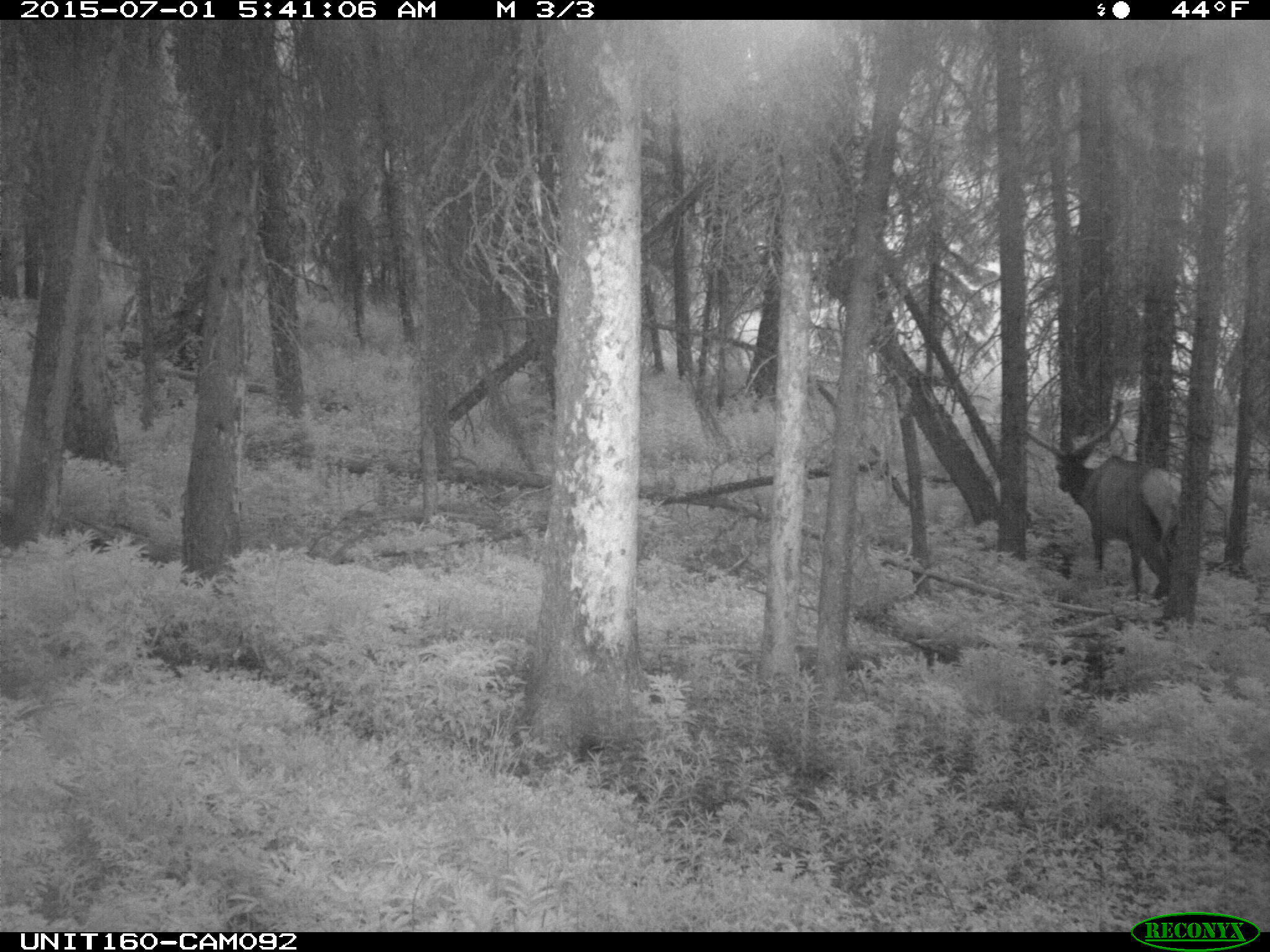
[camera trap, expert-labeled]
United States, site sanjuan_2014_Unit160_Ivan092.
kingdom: Animalia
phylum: Chordata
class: Mammalia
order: Artiodactyla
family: Cervidae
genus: Cervus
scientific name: Cervus elaphus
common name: red deer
Cervus elaphus (red deer).